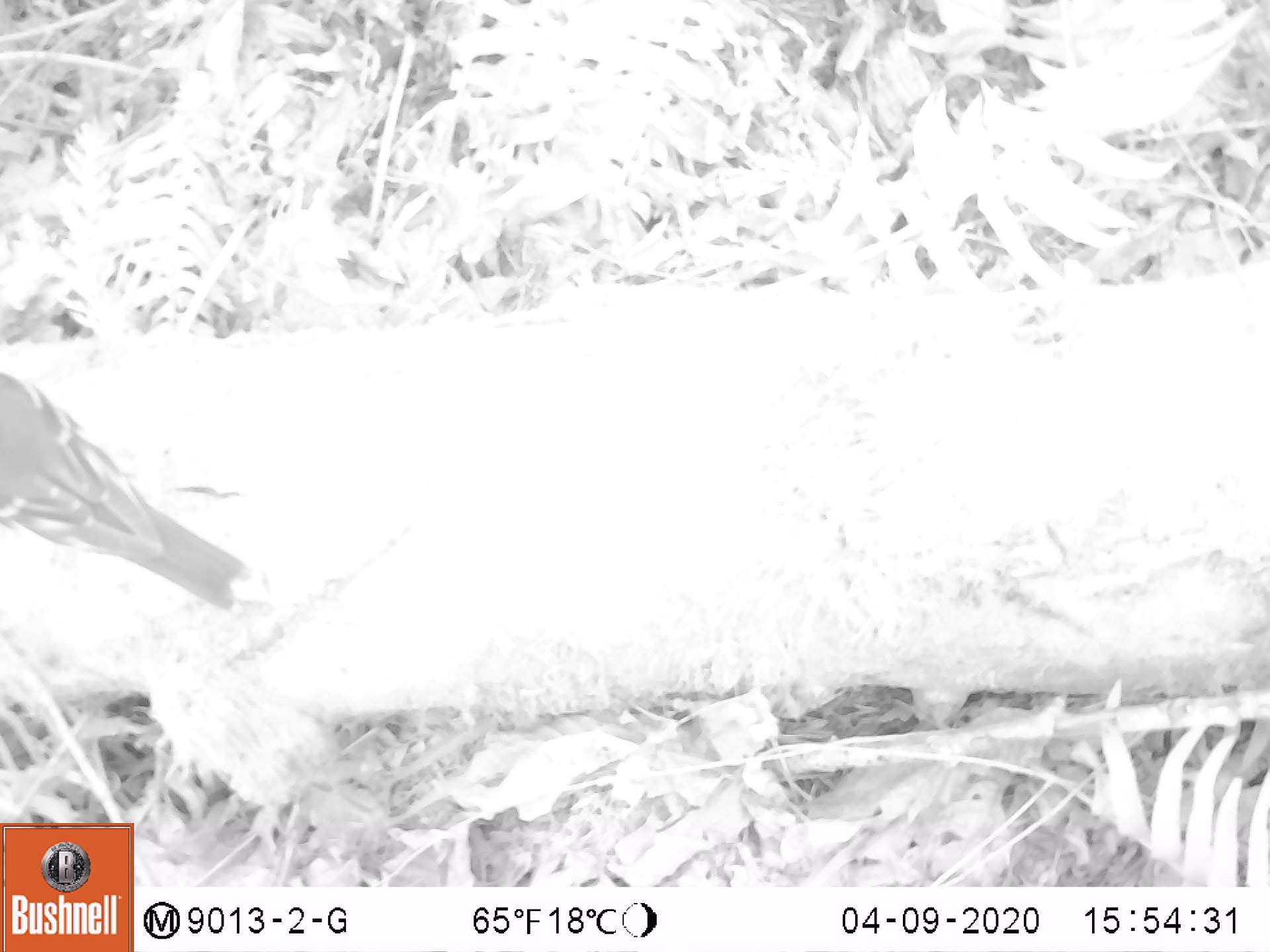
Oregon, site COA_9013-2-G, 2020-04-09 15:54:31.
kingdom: Animalia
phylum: Chordata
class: Aves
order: Passeriformes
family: Turdidae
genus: Ixoreus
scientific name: Ixoreus naevius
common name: varied thrush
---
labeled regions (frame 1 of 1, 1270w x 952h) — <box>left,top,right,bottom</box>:
varied thrush: <box>0,371,251,600</box>